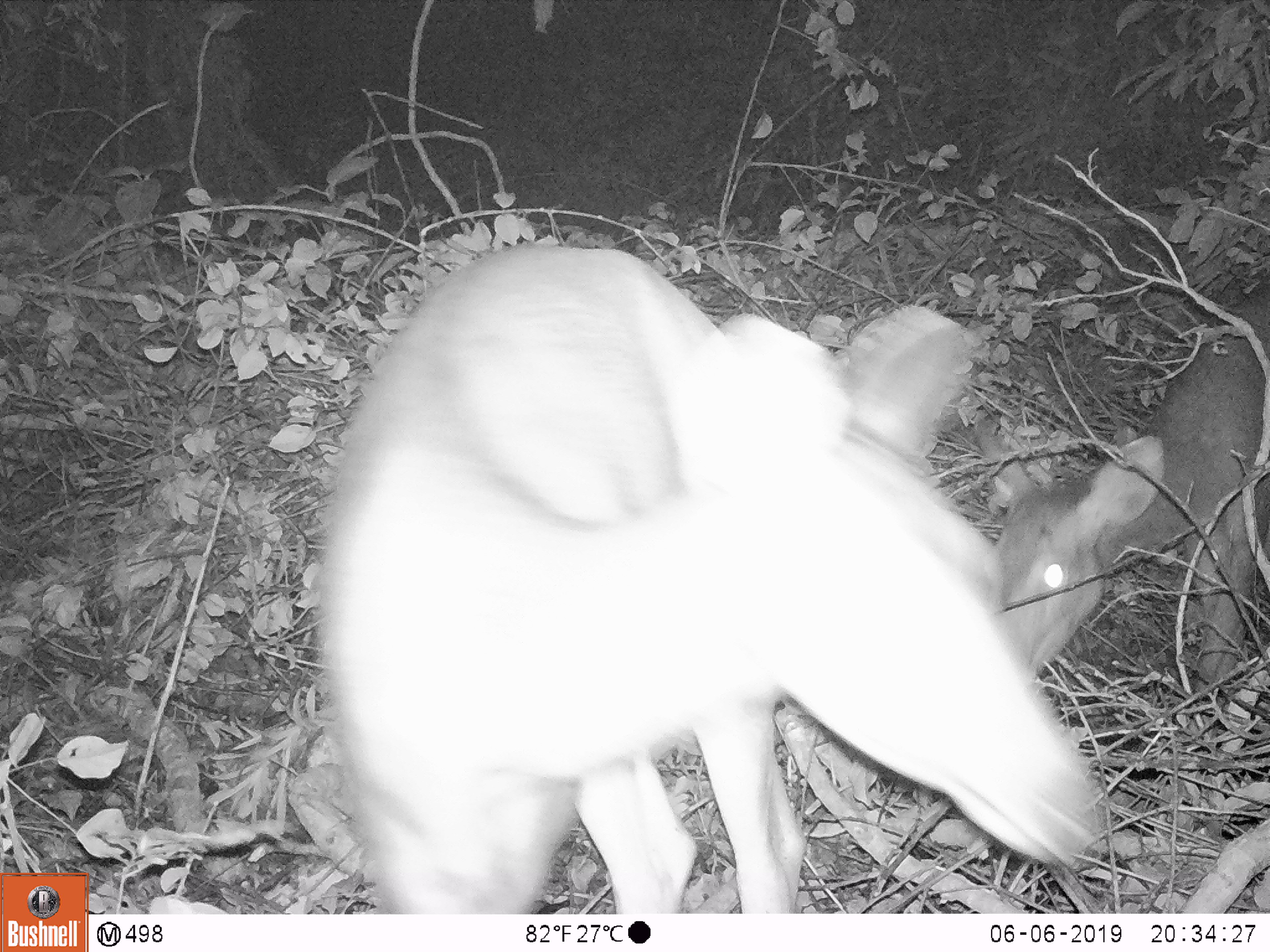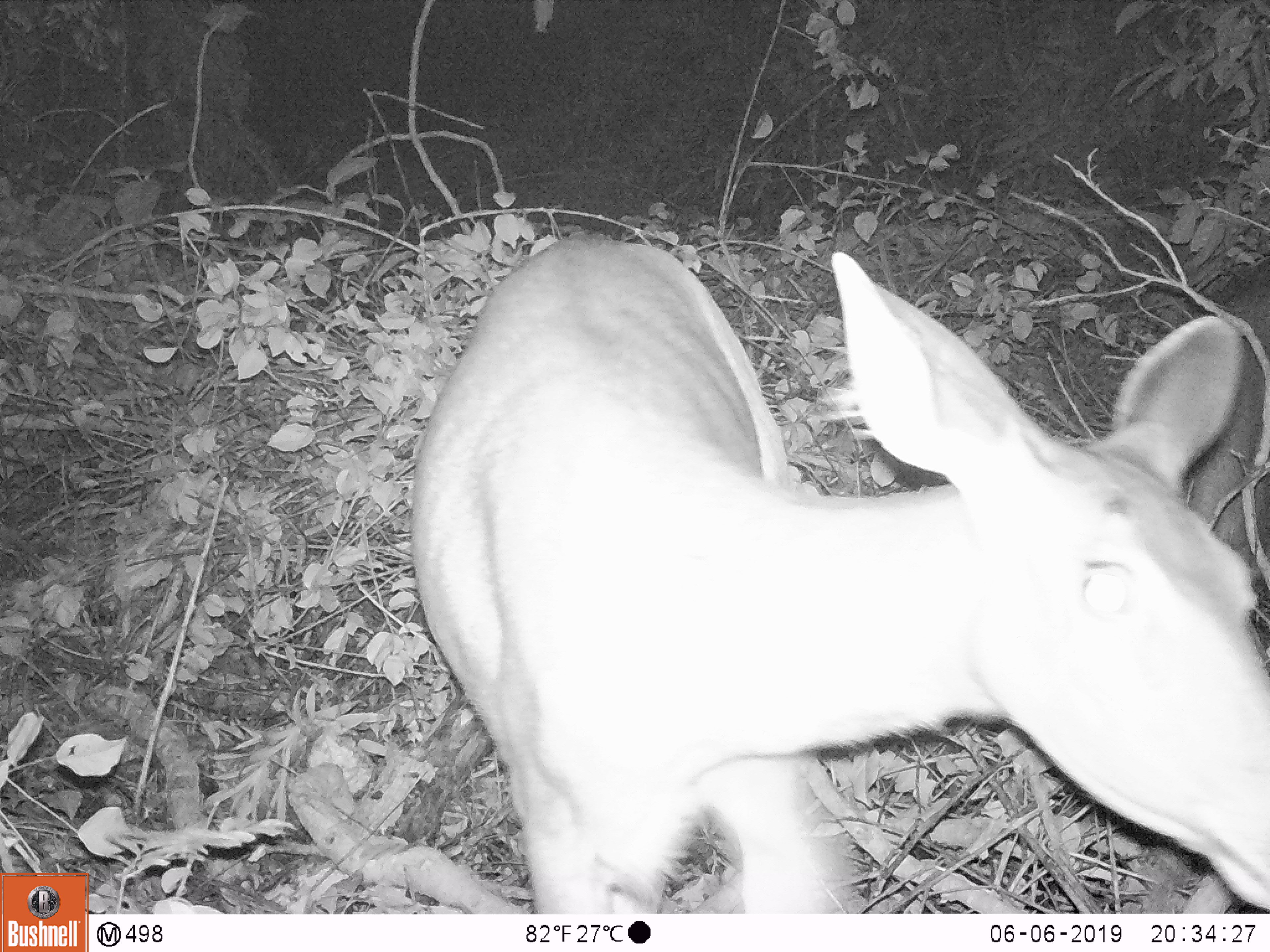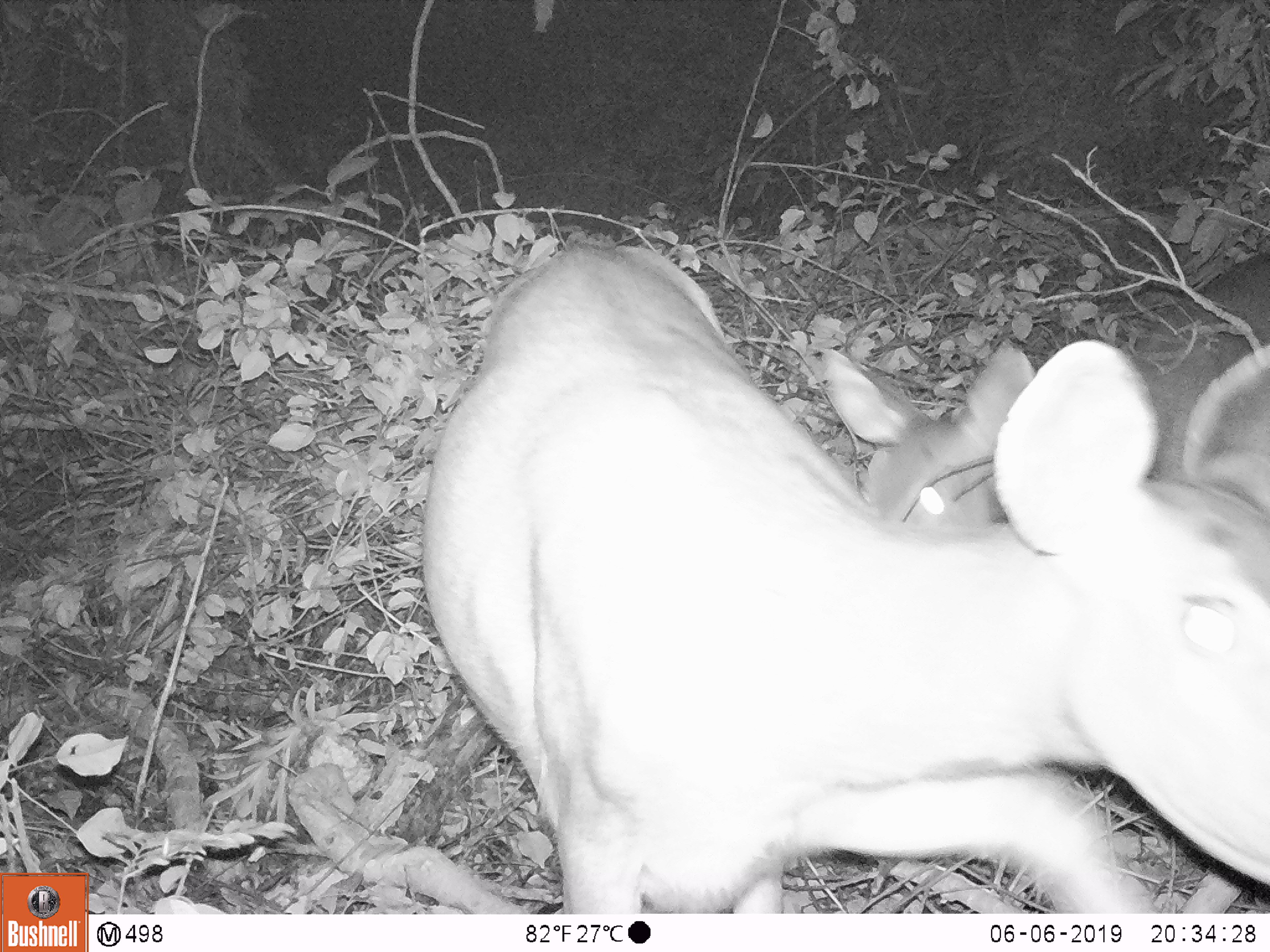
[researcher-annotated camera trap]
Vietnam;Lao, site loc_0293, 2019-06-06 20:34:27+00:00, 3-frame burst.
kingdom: Animalia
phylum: Chordata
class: Mammalia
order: Artiodactyla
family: Cervidae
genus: Rusa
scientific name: Rusa unicolor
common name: sambar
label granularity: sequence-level